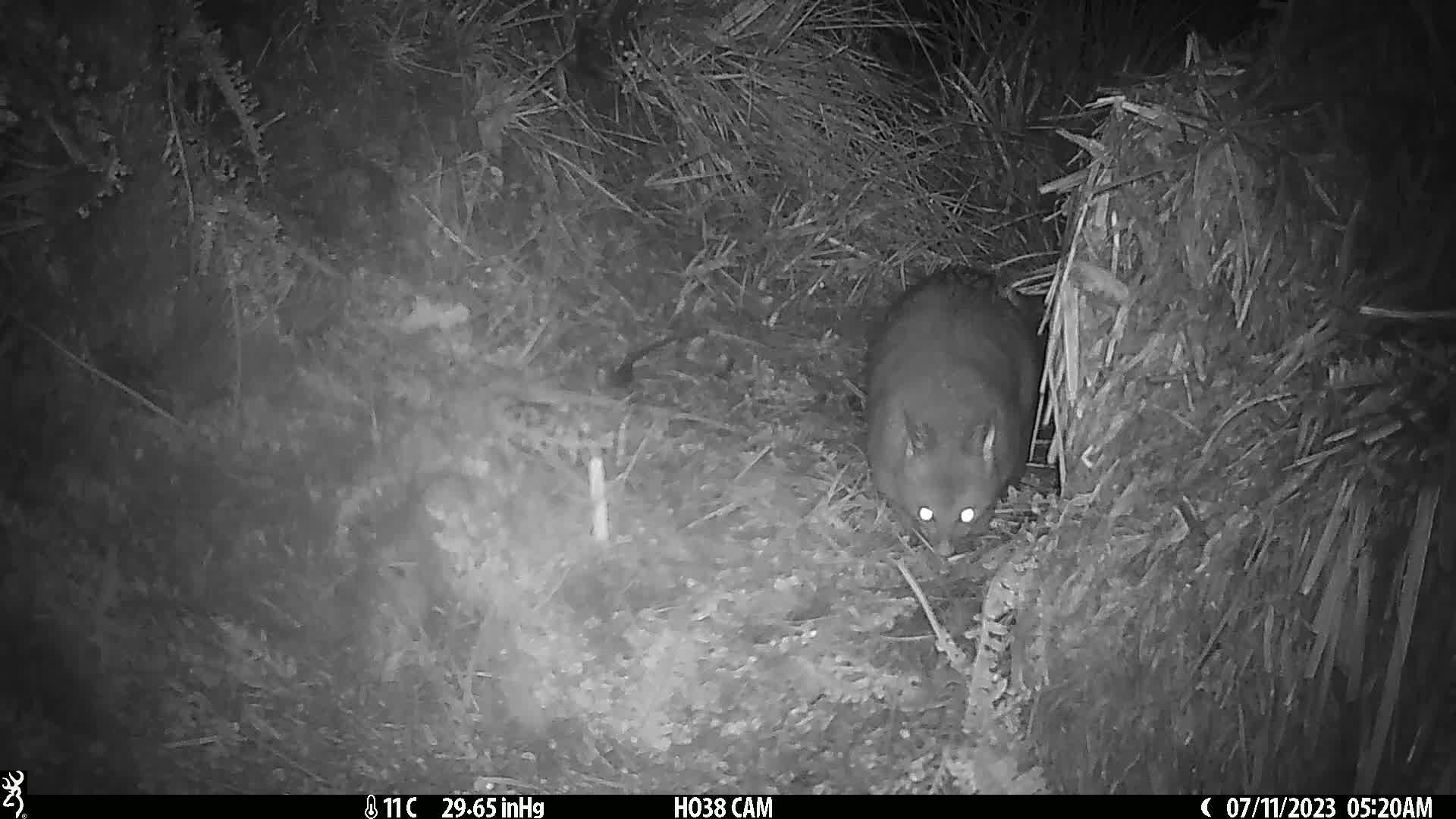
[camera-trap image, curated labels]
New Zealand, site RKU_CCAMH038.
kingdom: Animalia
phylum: Chordata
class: Mammalia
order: Diprotodontia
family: Phalangeridae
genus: Trichosurus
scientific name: Trichosurus vulpecula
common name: common brushtail possum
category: possum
Possum (common brushtail possum) (Trichosurus vulpecula).